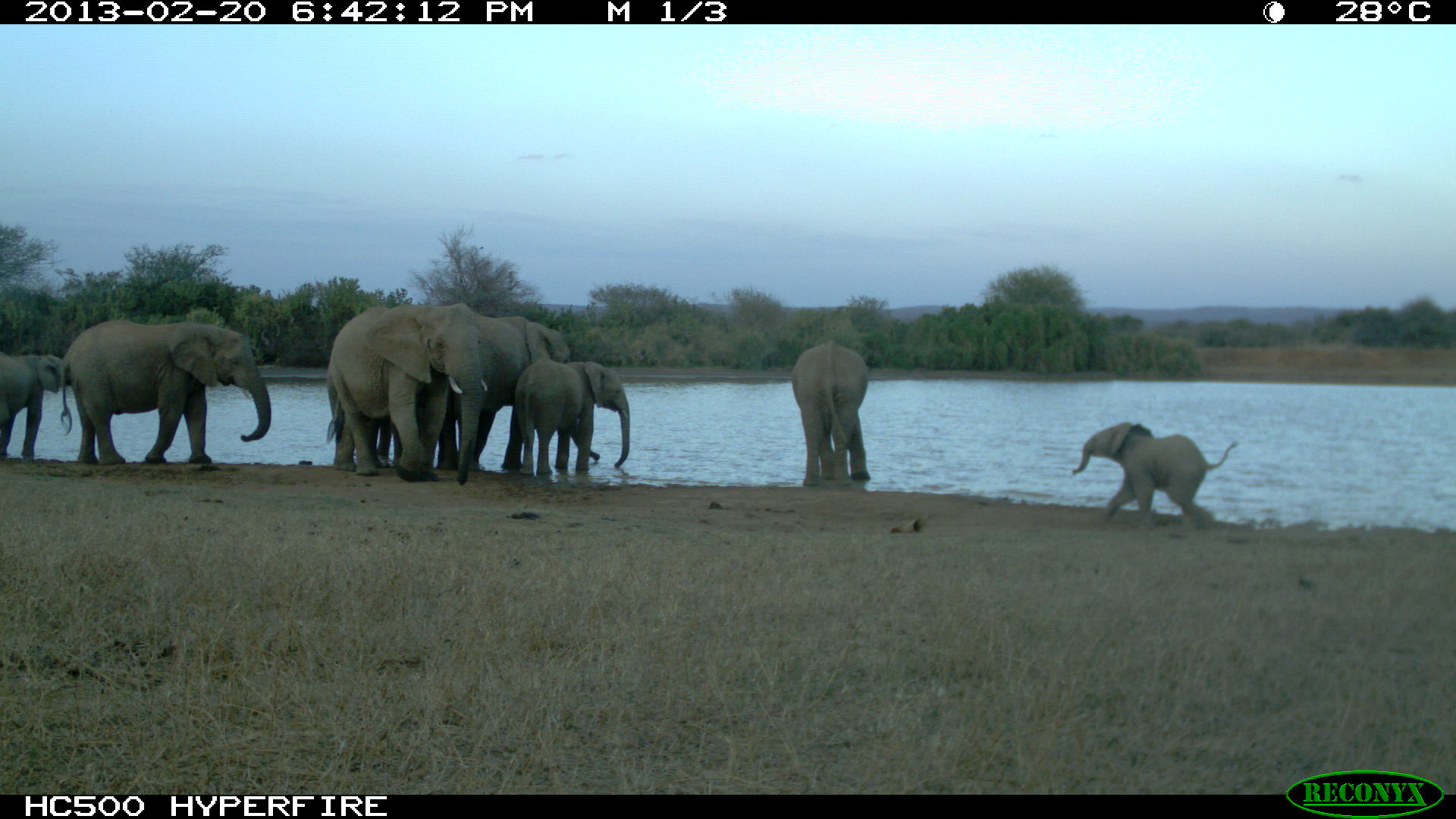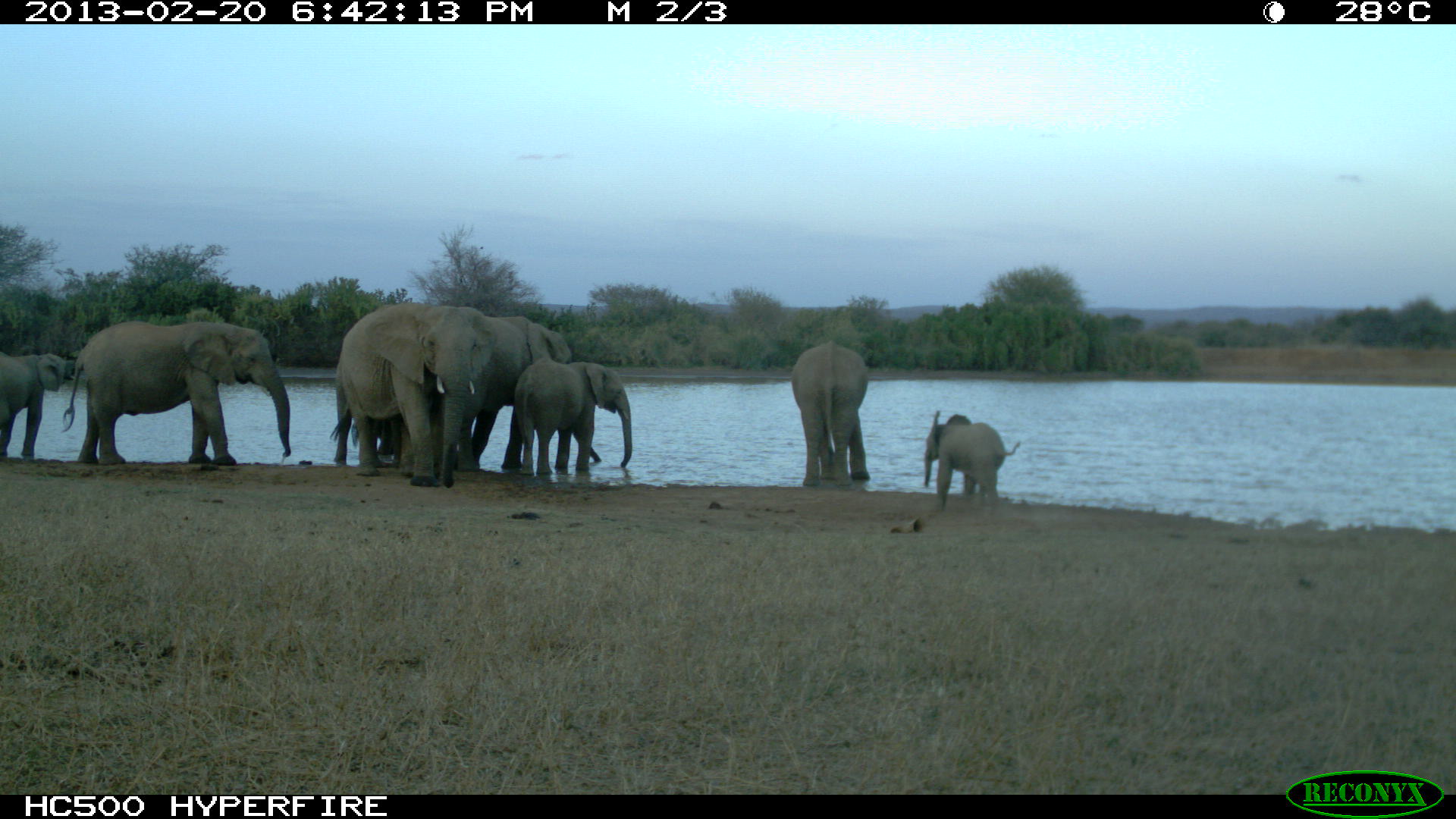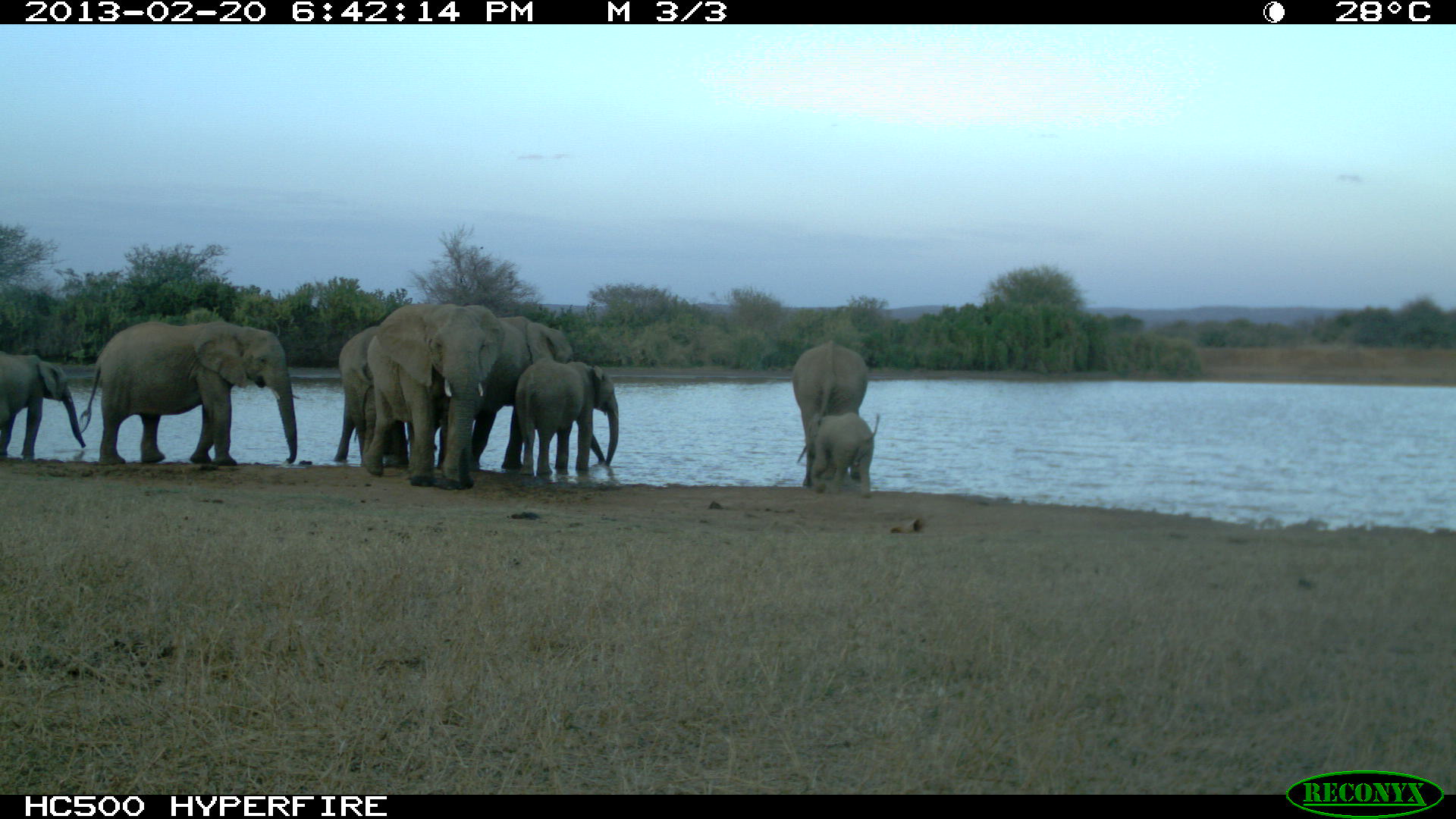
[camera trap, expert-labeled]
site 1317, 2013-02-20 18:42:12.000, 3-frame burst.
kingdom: Animalia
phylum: Chordata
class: Mammalia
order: Proboscidea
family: Elephantidae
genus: Loxodonta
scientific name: Loxodonta africana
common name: african bush elephant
Loxodonta africana (african bush elephant), count 8.